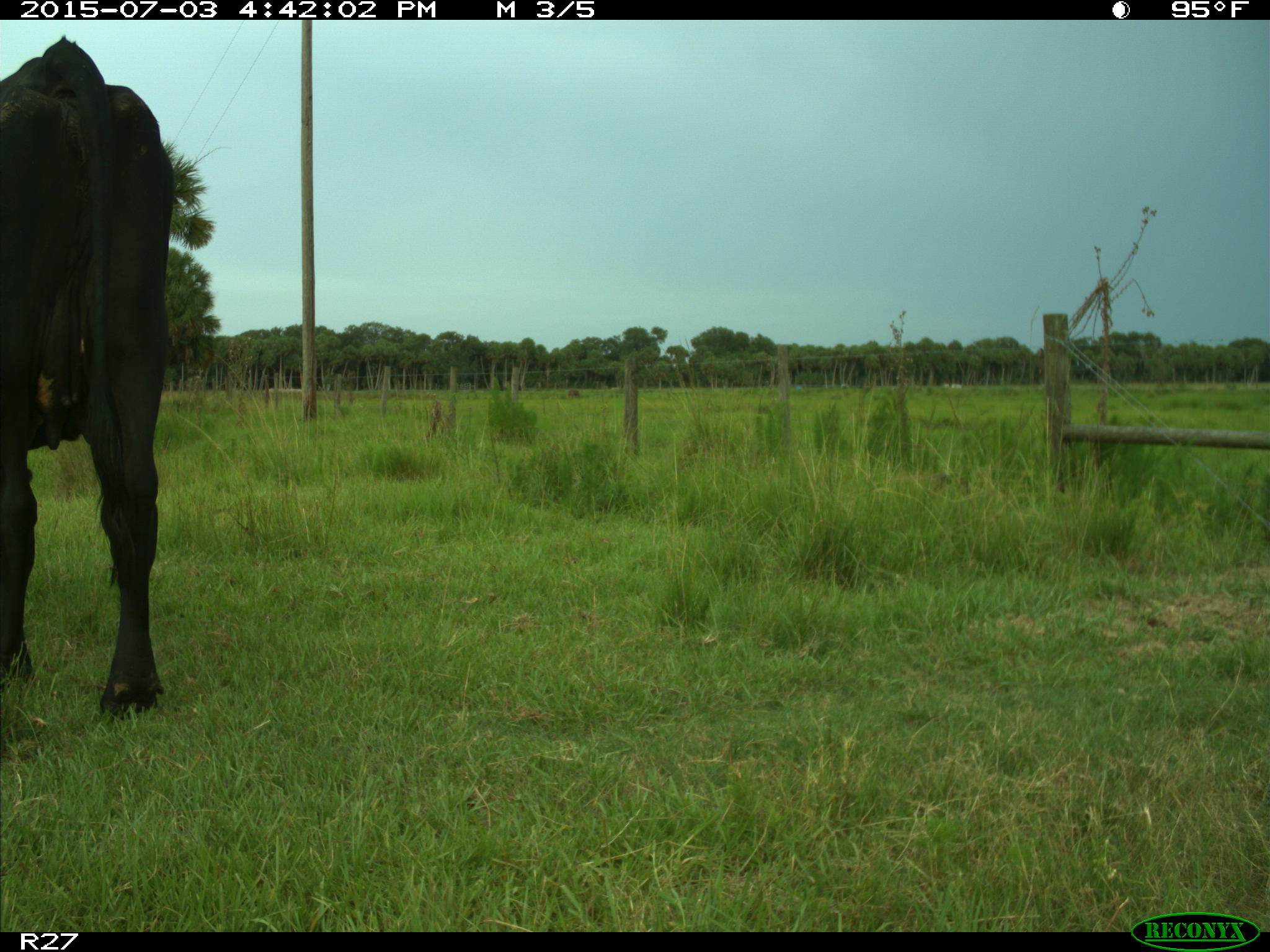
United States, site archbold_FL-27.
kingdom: Animalia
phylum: Chordata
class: Mammalia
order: Artiodactyla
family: Bovidae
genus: Bos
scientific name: Bos taurus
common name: domestic cow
Bos taurus (domestic cow).